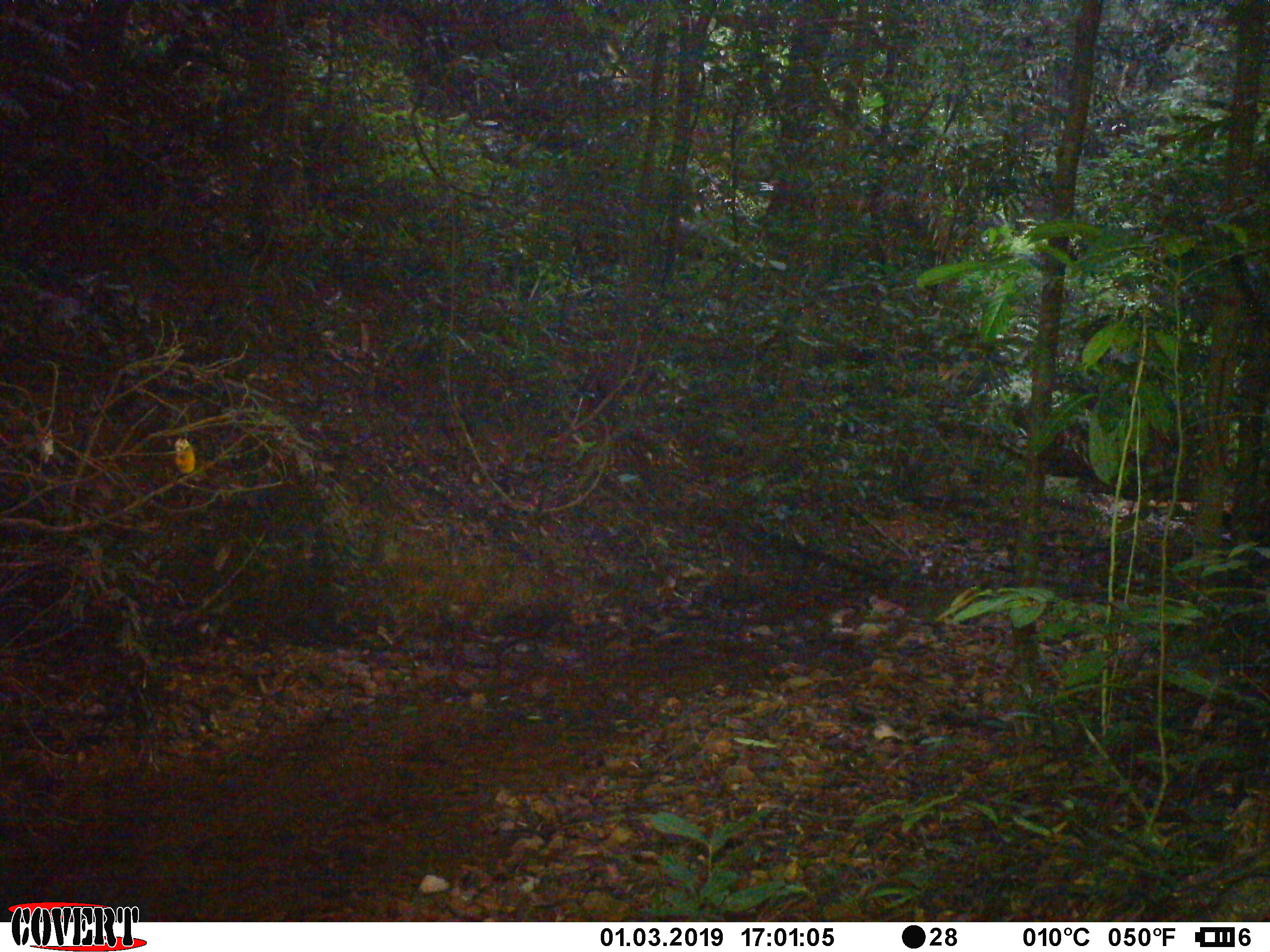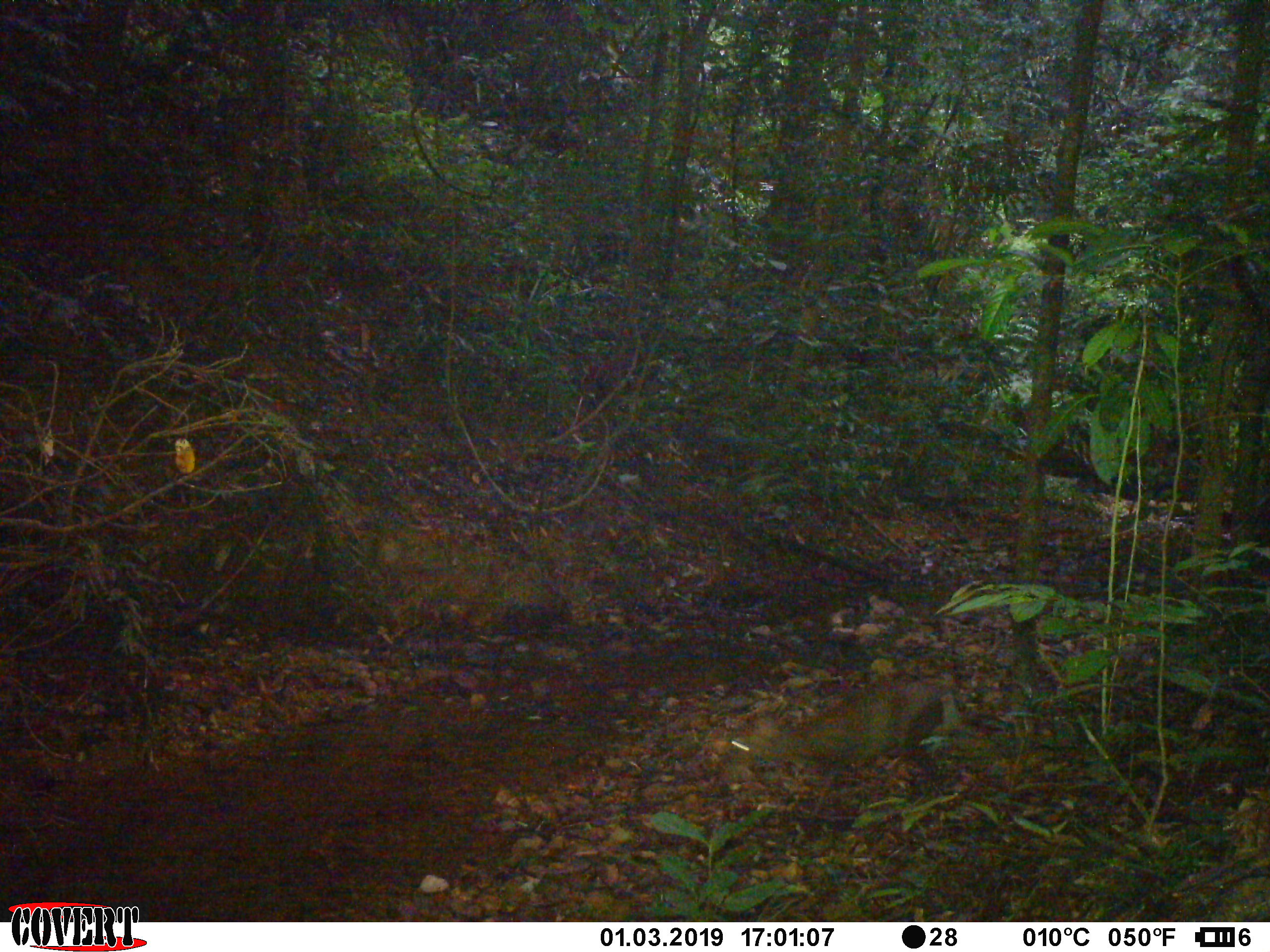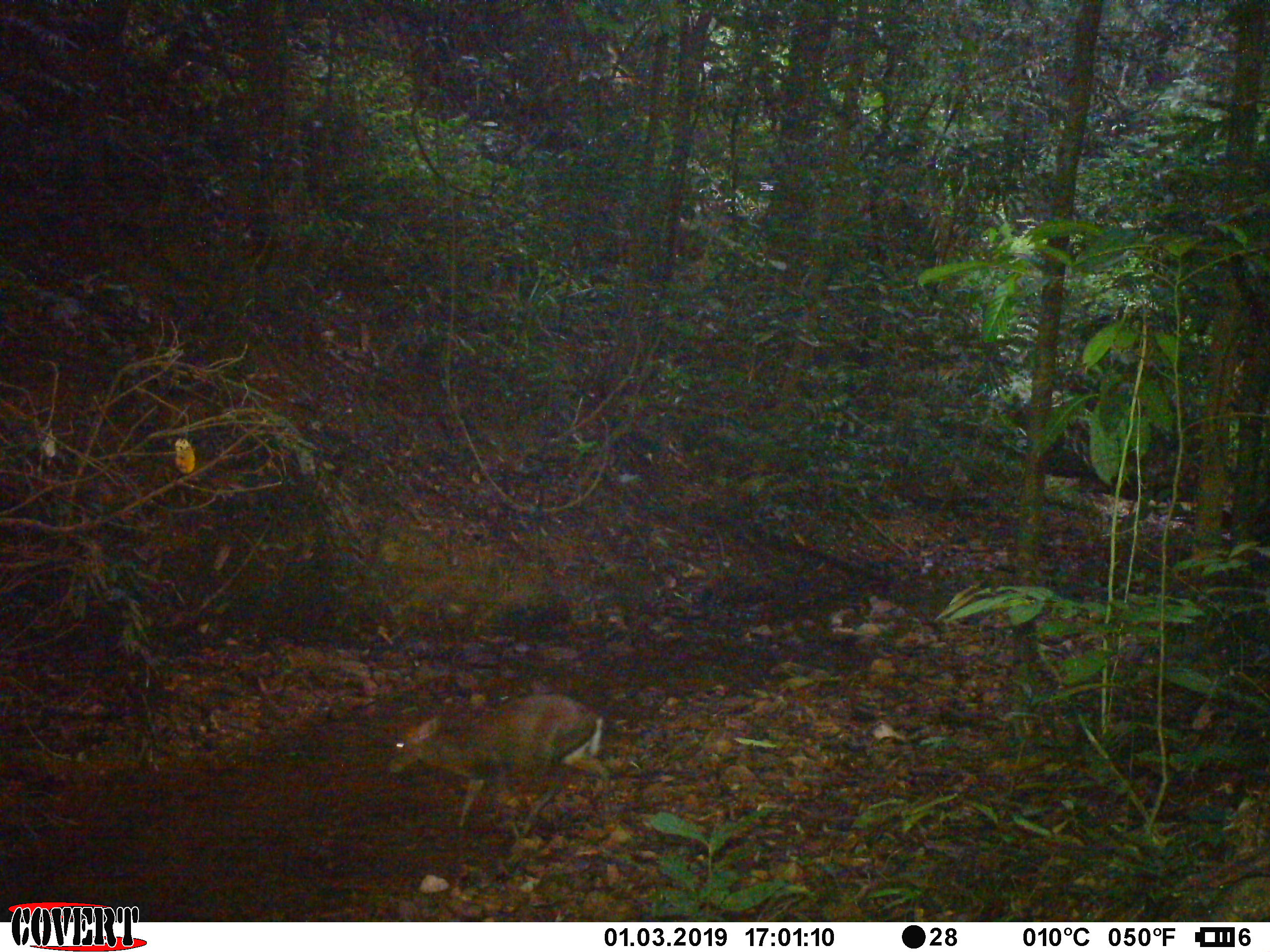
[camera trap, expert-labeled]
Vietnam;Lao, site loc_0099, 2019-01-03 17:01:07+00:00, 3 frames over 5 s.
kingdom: Animalia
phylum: Chordata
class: Mammalia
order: Artiodactyla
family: Cervidae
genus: Muntiacus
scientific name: Muntiacus rooseveltorum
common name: roosevelt's muntjac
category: roosevelts muntjac group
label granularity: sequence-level